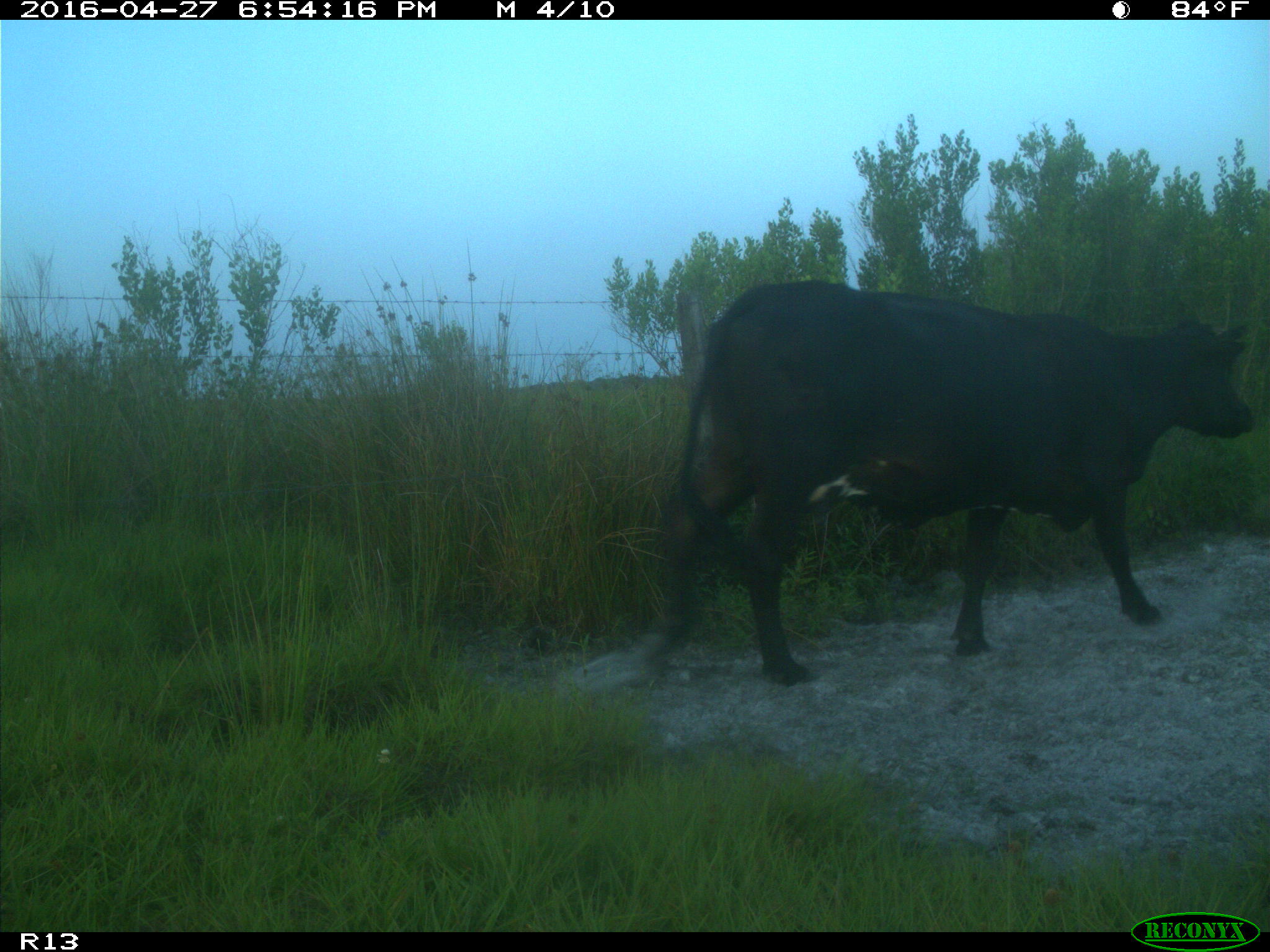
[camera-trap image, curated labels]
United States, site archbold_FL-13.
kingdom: Animalia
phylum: Chordata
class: Mammalia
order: Artiodactyla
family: Bovidae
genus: Bos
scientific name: Bos taurus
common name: domestic cow